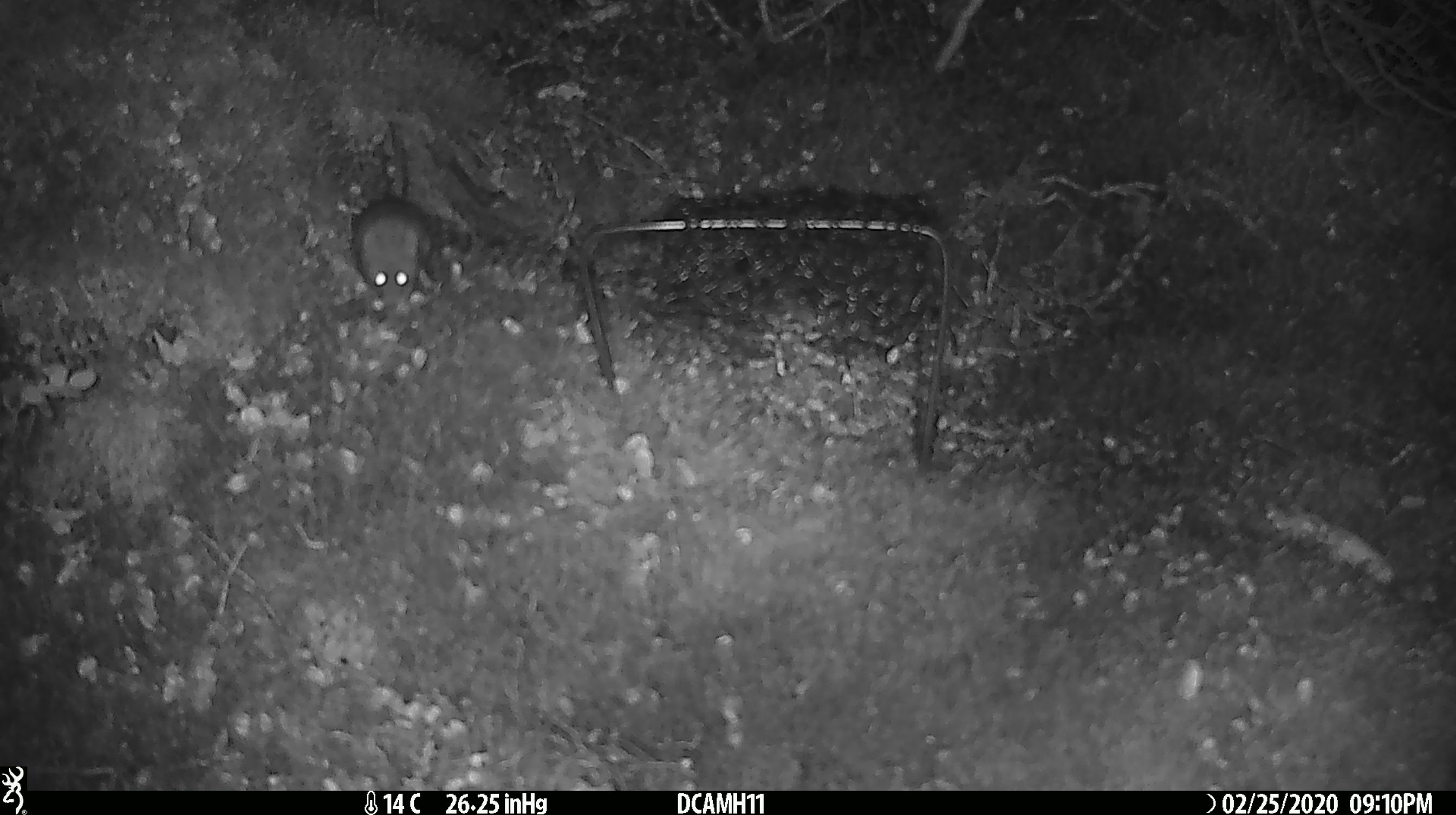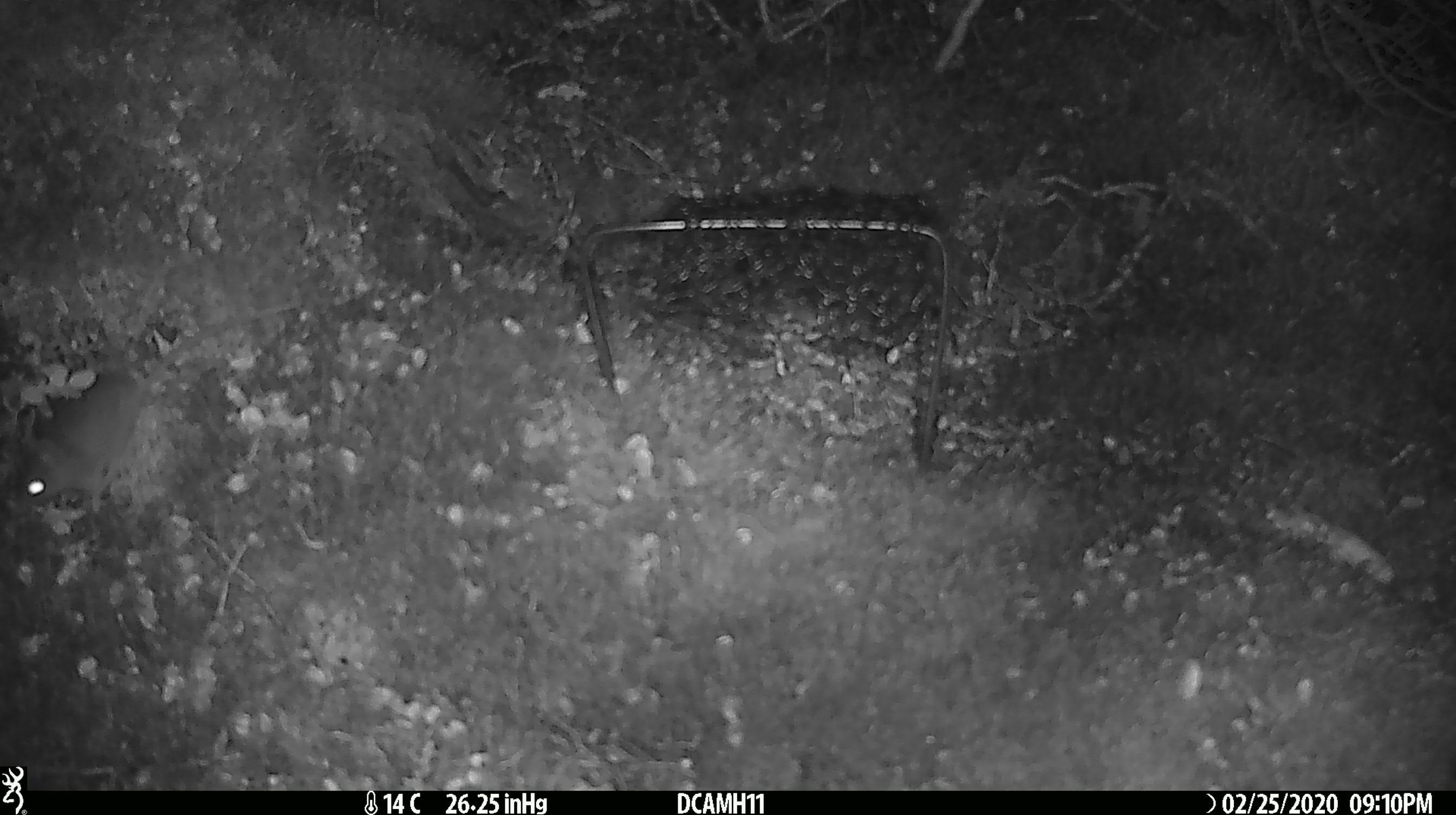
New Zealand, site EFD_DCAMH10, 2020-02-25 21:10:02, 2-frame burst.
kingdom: Animalia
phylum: Chordata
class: Mammalia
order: Rodentia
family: Muridae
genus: Mus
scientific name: Mus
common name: mouse